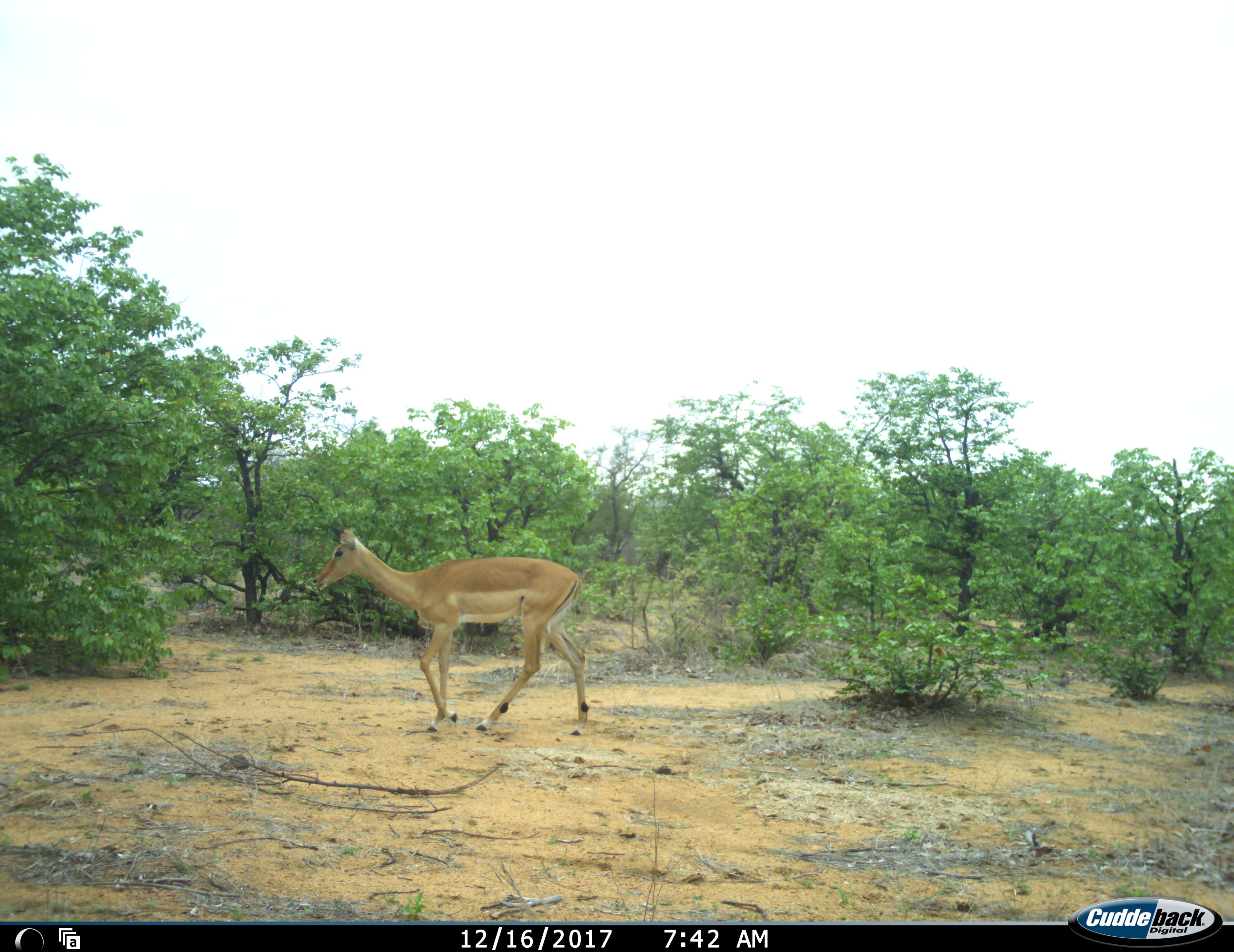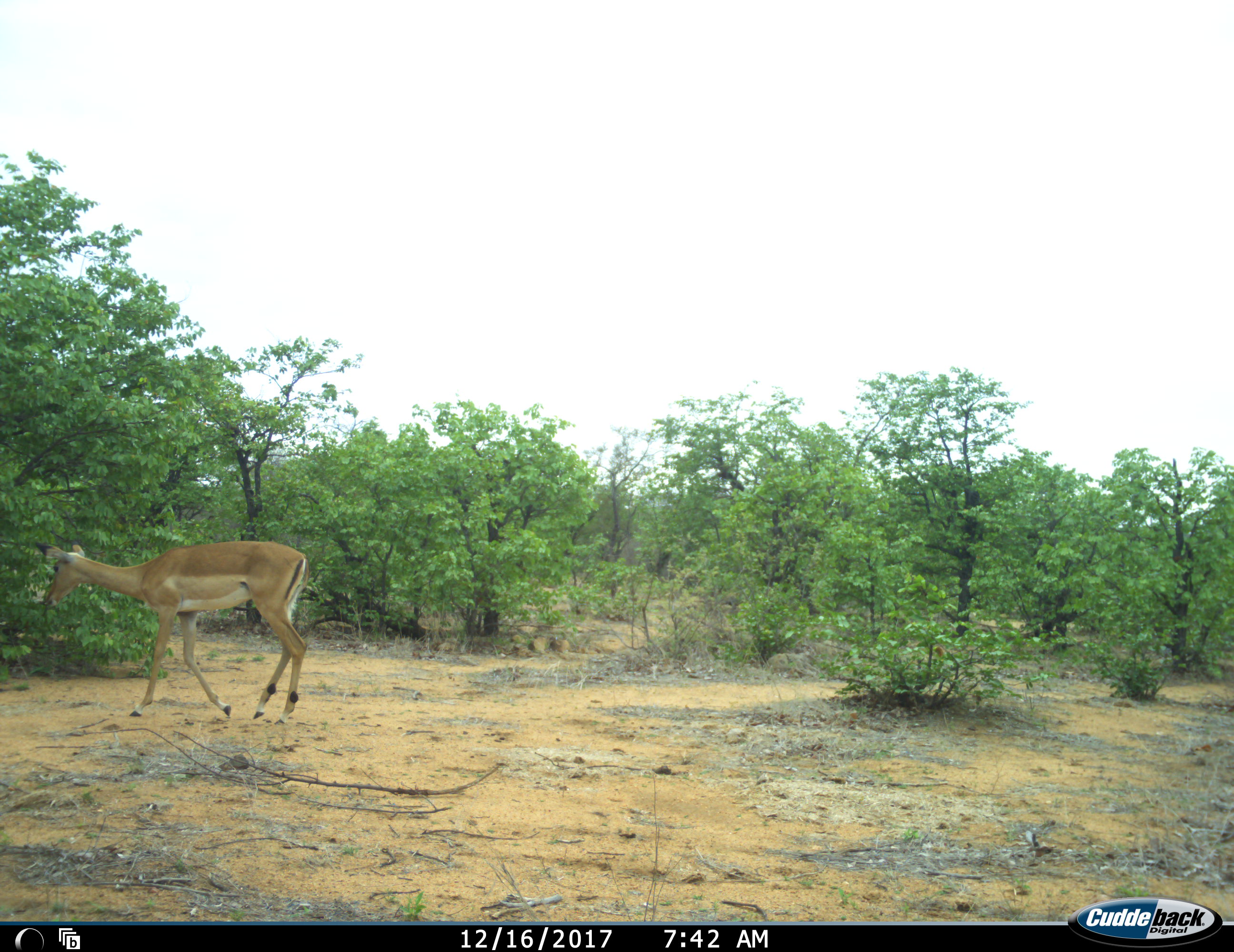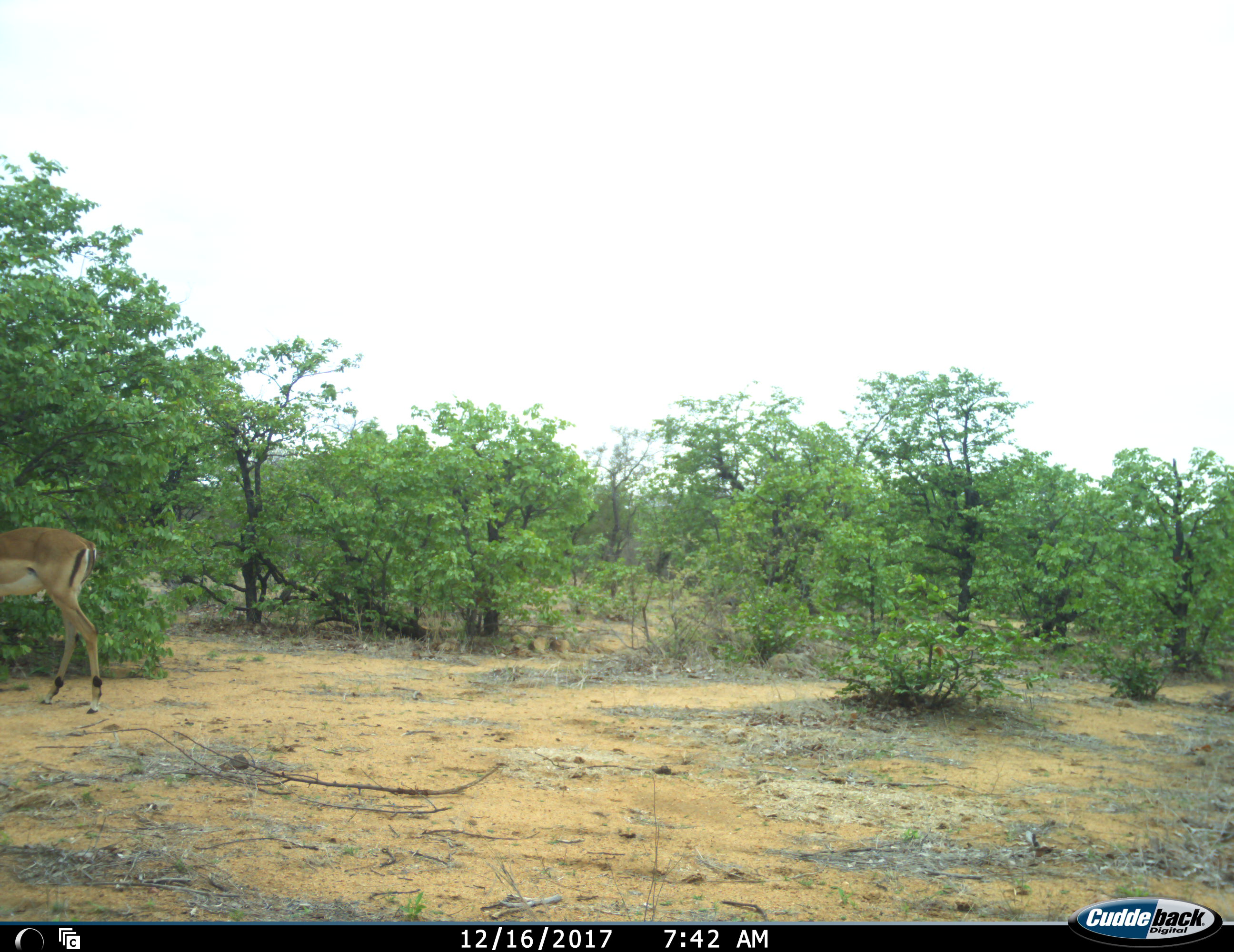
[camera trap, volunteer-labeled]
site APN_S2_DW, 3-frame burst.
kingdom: Animalia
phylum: Chordata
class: Mammalia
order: Artiodactyla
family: Bovidae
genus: Aepyceros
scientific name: Aepyceros melampus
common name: impala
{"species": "impala (Aepyceros melampus)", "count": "1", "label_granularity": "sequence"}